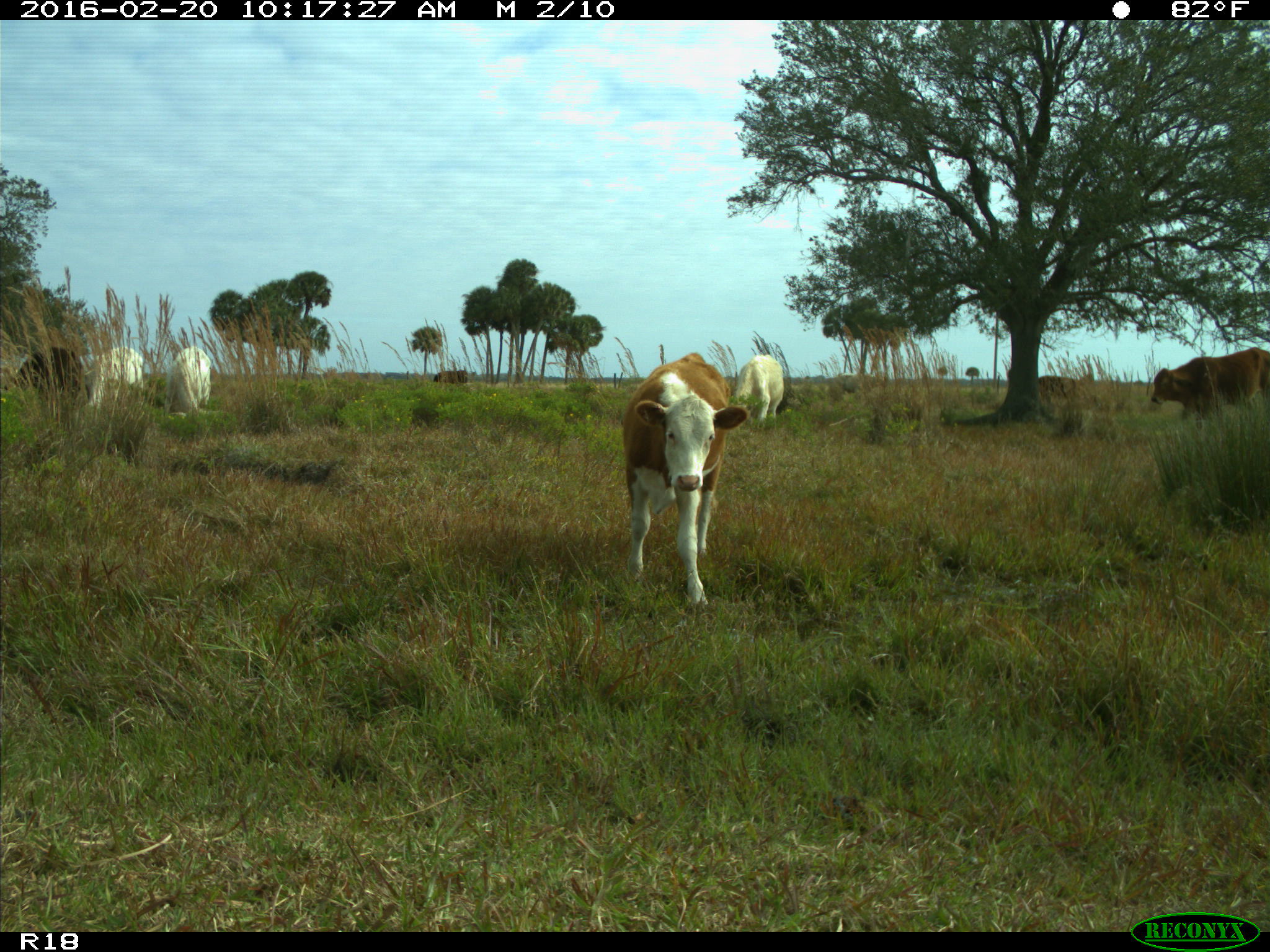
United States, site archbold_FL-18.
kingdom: Animalia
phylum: Chordata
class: Mammalia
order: Artiodactyla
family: Bovidae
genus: Bos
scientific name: Bos taurus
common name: domestic cow